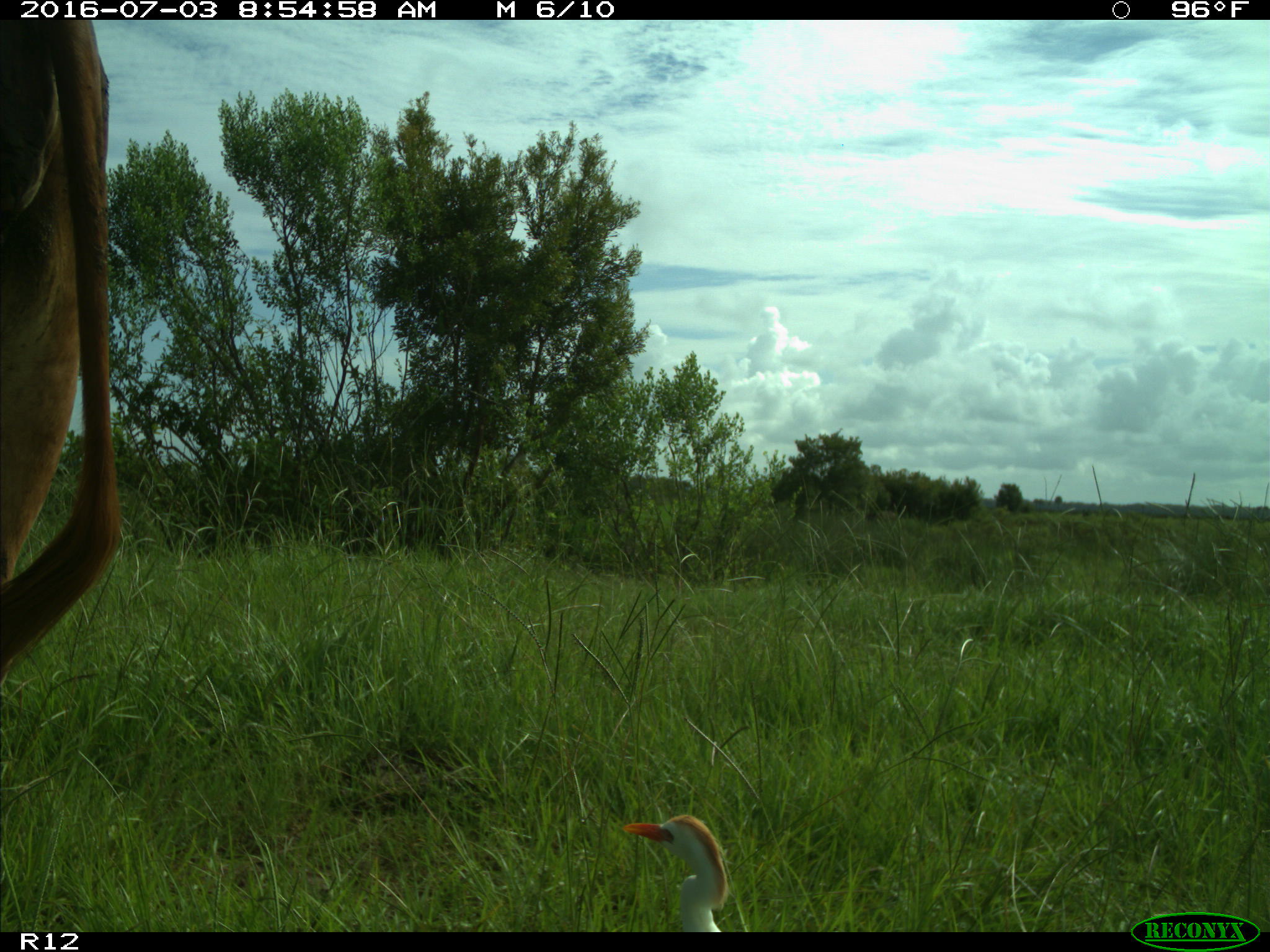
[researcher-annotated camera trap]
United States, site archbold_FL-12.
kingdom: Animalia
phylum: Chordata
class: Mammalia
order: Artiodactyla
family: Bovidae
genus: Bos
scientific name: Bos taurus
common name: domestic cow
Bos taurus (domestic cow).